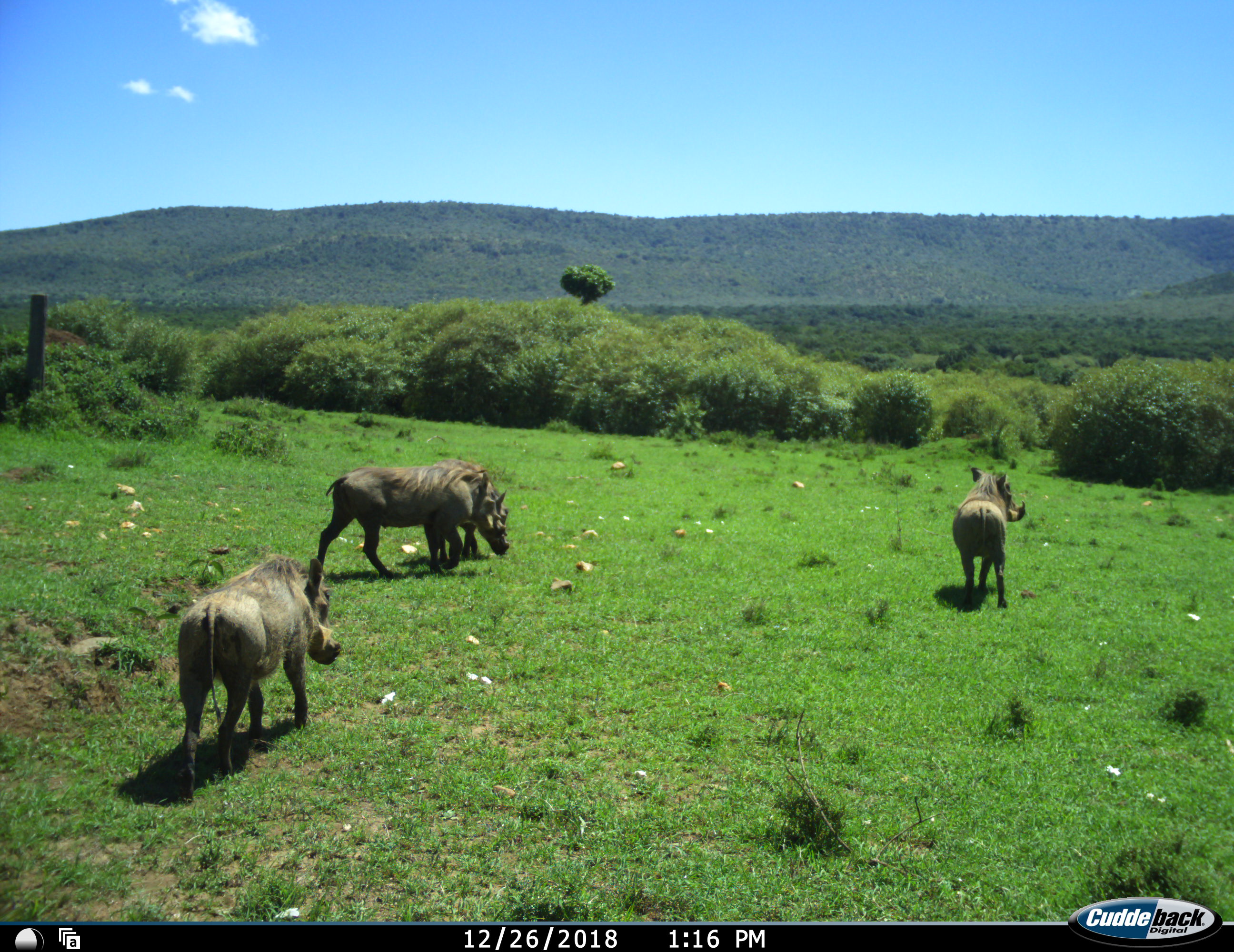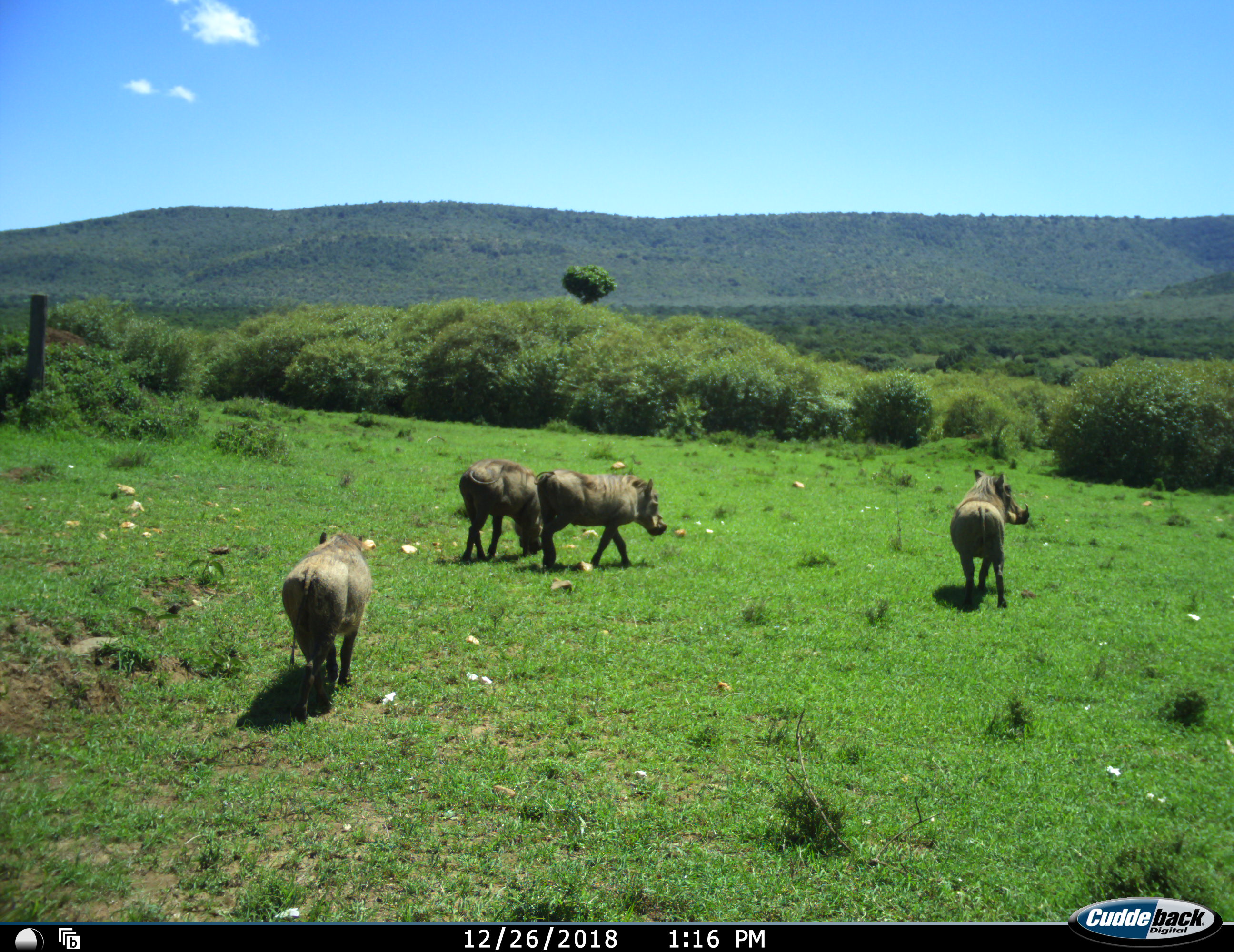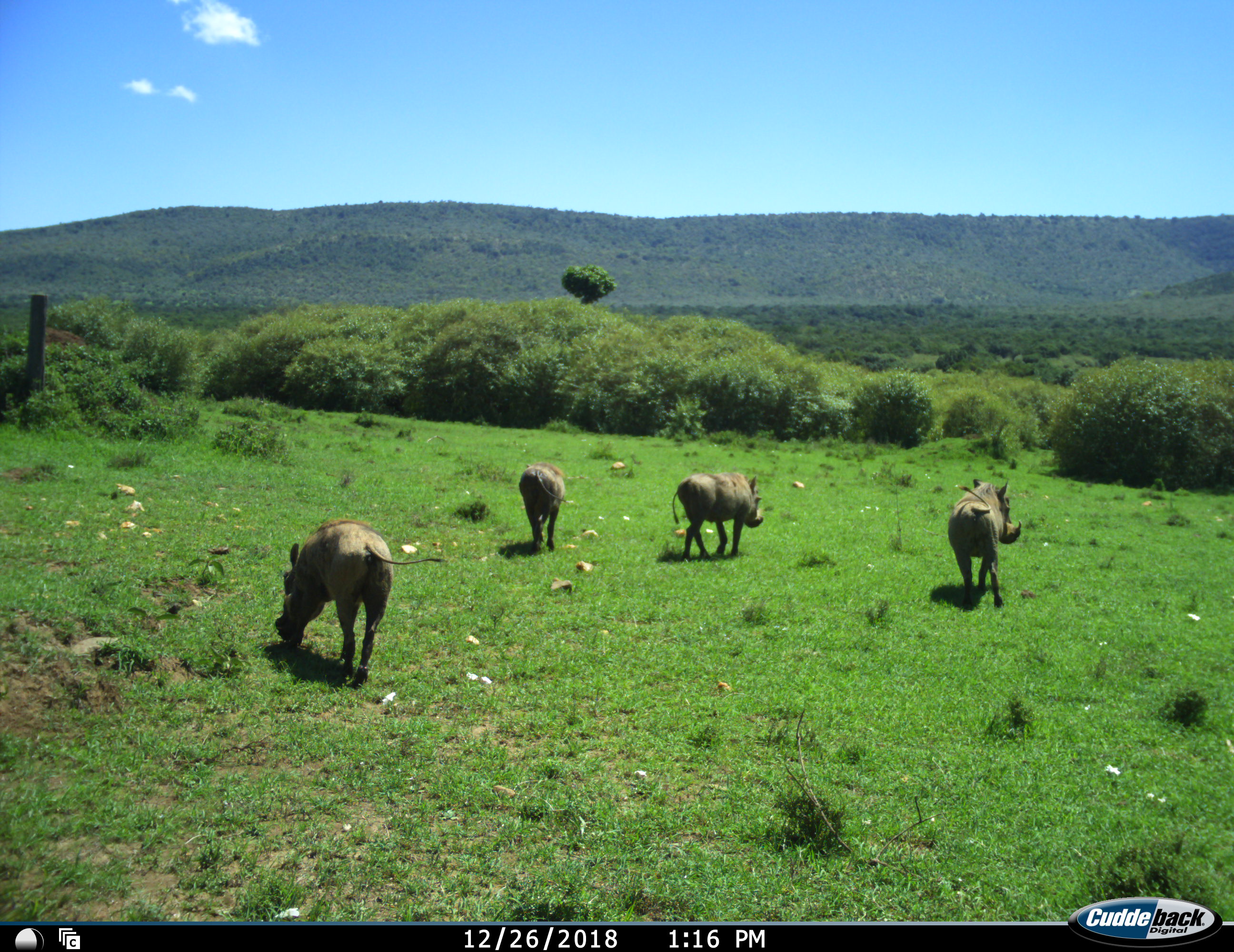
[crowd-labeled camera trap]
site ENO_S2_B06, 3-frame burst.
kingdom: Animalia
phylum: Chordata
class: Mammalia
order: Artiodactyla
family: Suidae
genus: Phacochoerus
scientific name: Phacochoerus africanus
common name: warthog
Warthog (Phacochoerus africanus), count 4. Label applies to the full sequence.